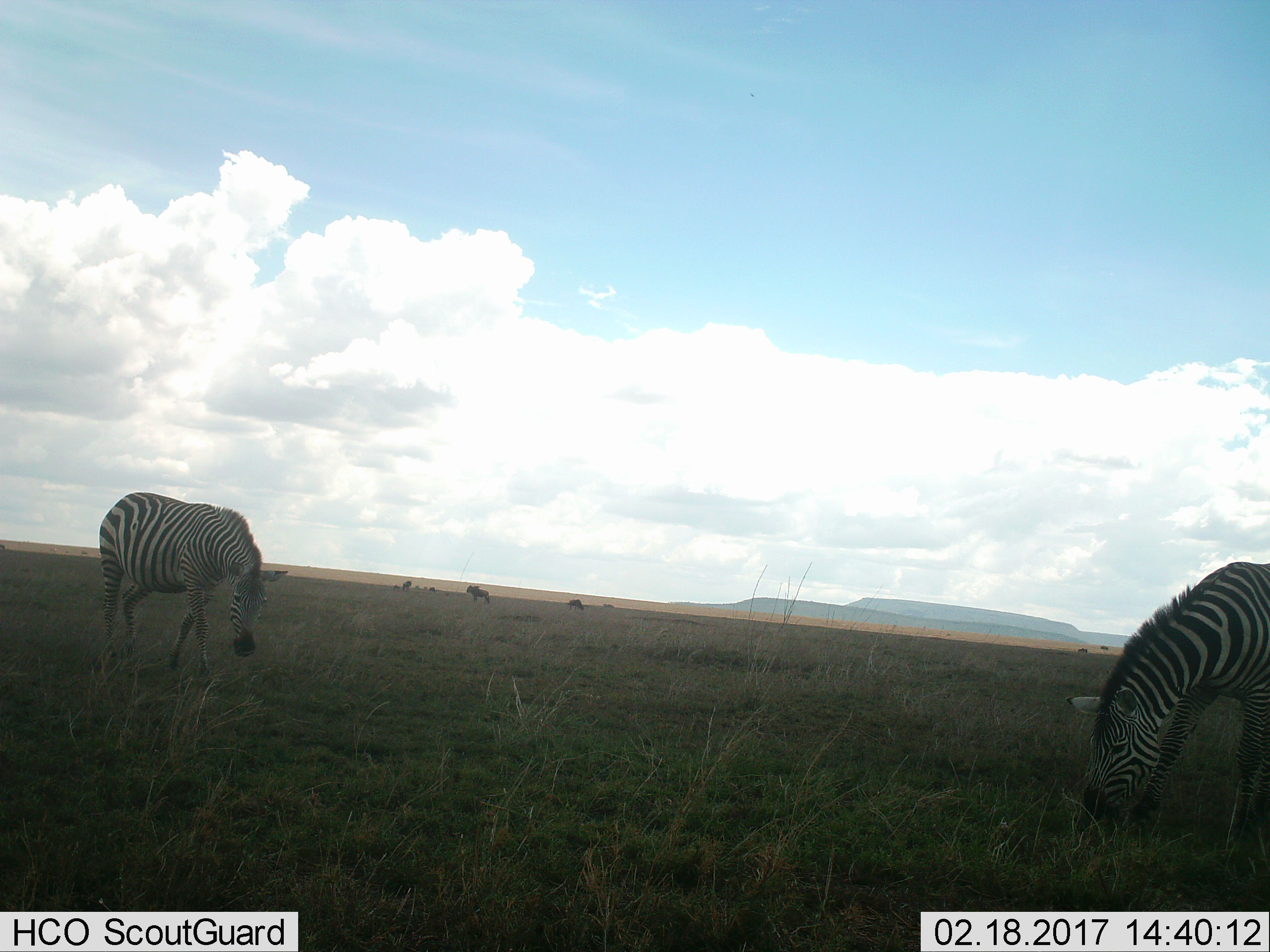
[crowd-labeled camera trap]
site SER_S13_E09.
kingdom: Animalia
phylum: Chordata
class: Mammalia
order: Perissodactyla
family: Equidae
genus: Equus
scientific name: Equus quagga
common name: plains zebra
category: zebraplains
Zebraplains (plains zebra) (Equus quagga), count 2. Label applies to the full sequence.